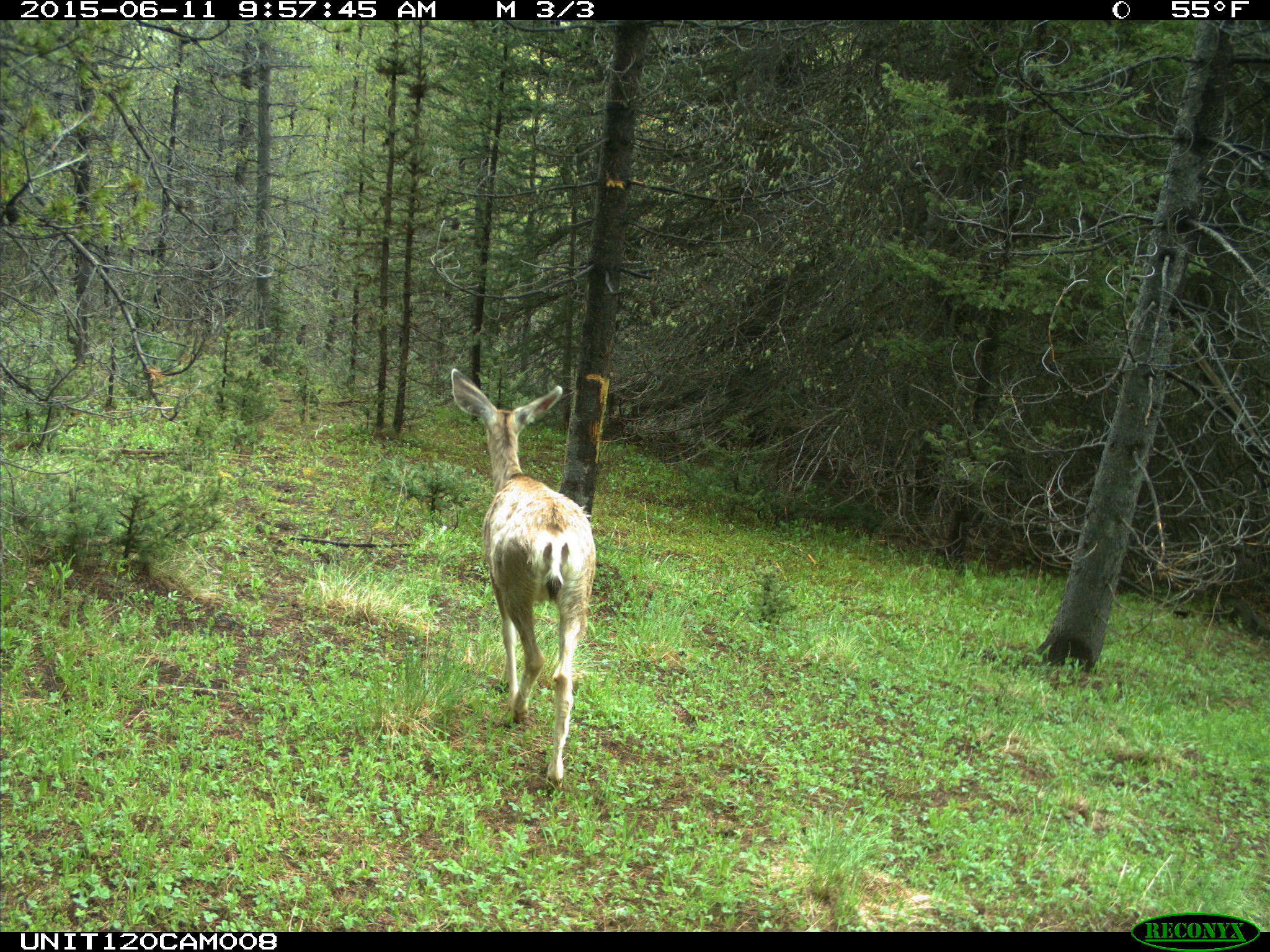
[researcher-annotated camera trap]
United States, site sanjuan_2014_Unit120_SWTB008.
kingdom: Animalia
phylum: Chordata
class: Mammalia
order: Artiodactyla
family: Cervidae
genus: Odocoileus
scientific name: Odocoileus hemionus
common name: mule deer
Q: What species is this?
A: Odocoileus hemionus (mule deer).